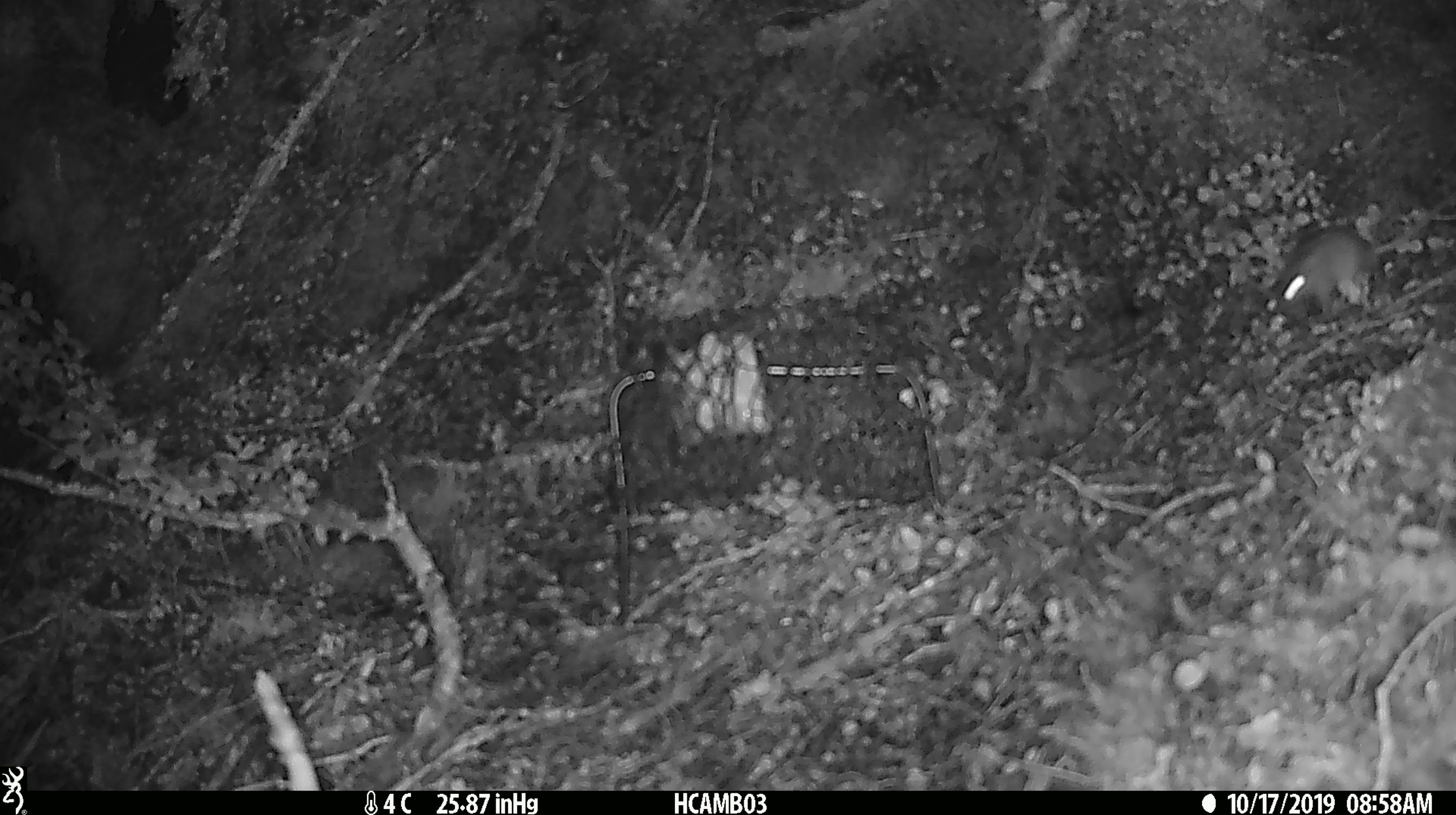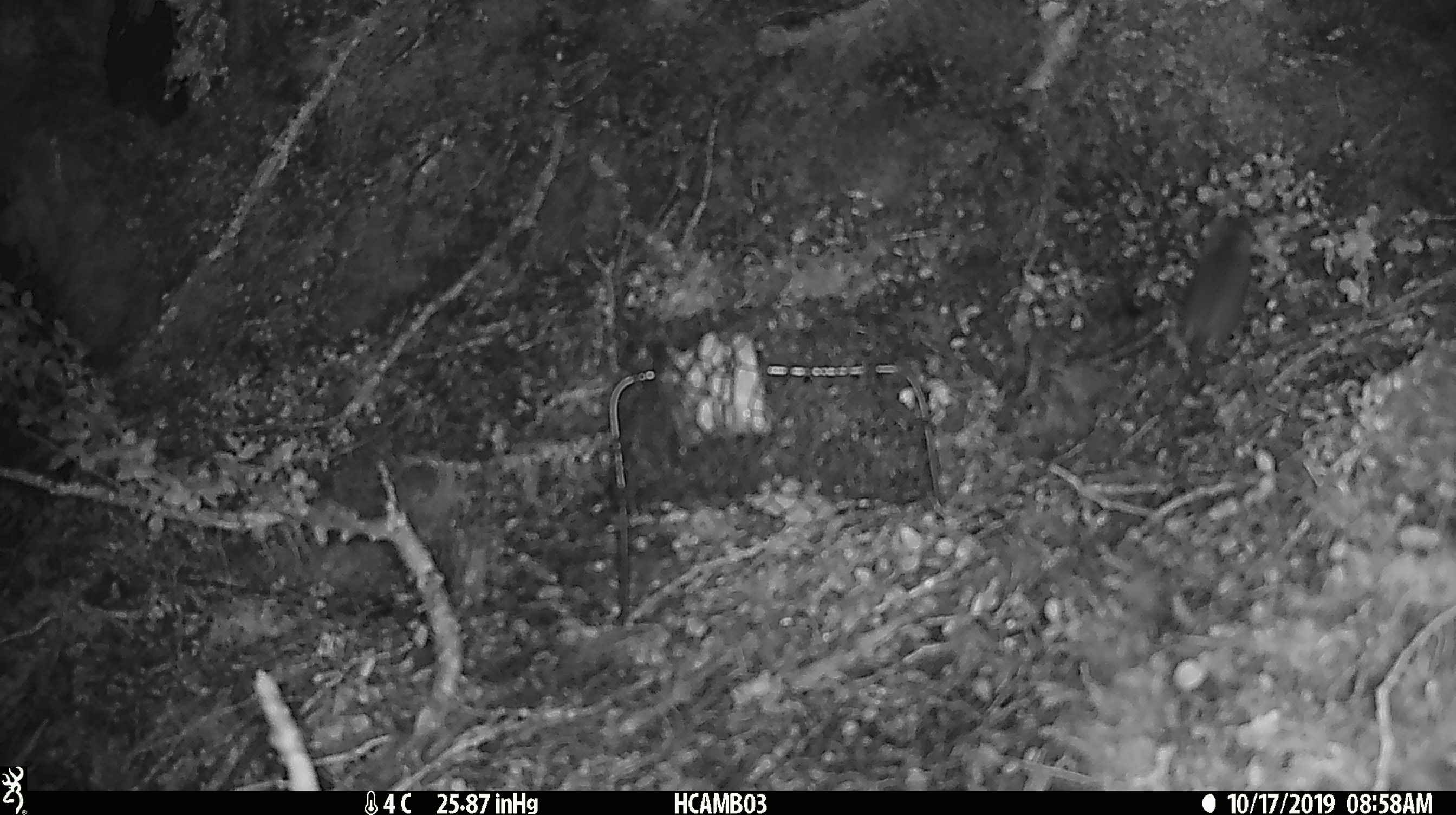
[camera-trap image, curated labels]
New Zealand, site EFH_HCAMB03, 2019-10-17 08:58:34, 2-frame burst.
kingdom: Animalia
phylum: Chordata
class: Mammalia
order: Rodentia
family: Muridae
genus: Mus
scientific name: Mus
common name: mouse